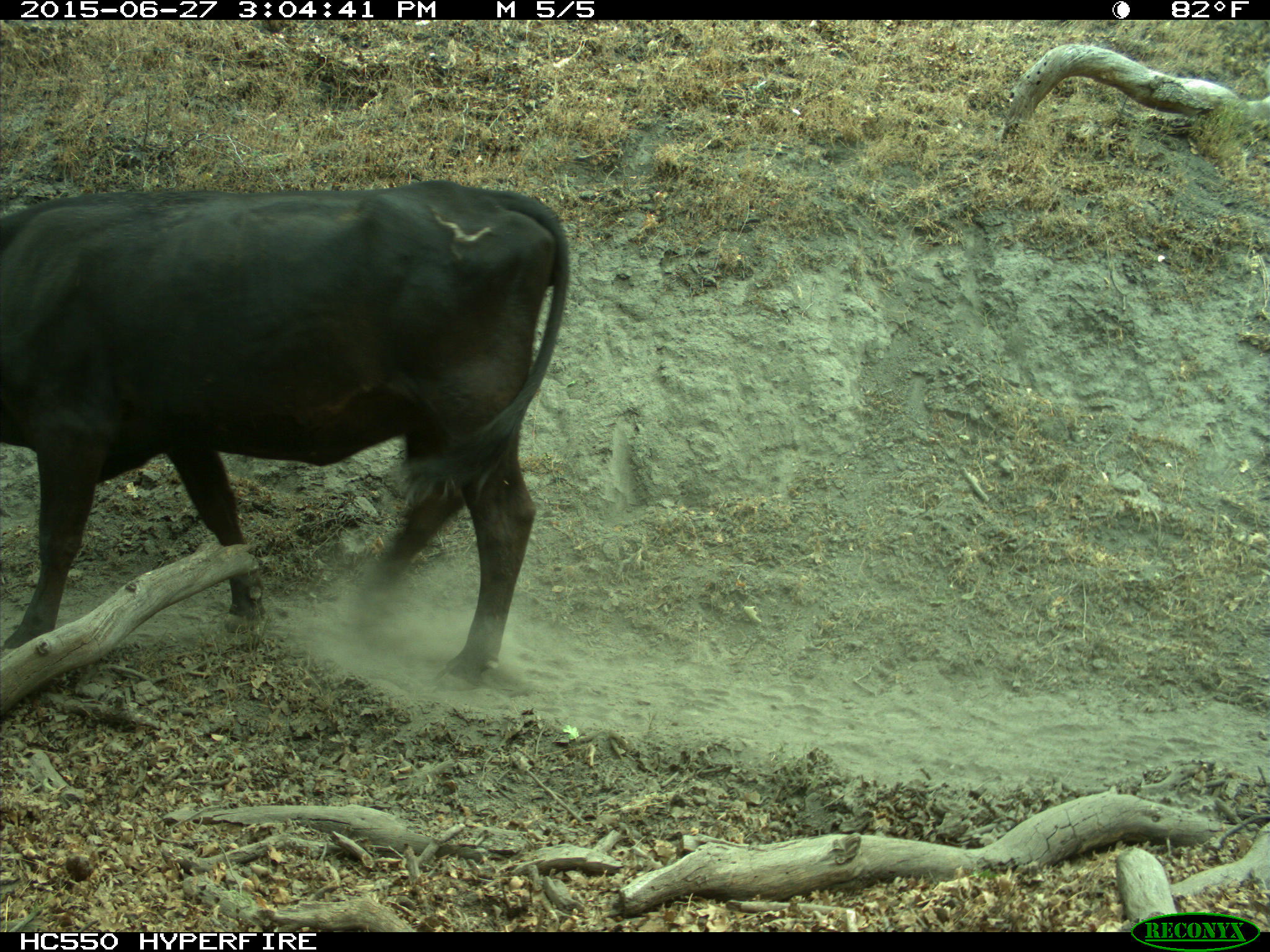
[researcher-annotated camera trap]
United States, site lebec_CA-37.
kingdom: Animalia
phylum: Chordata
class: Mammalia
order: Artiodactyla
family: Bovidae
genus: Bos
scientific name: Bos taurus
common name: domestic cow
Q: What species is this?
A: Bos taurus (domestic cow).